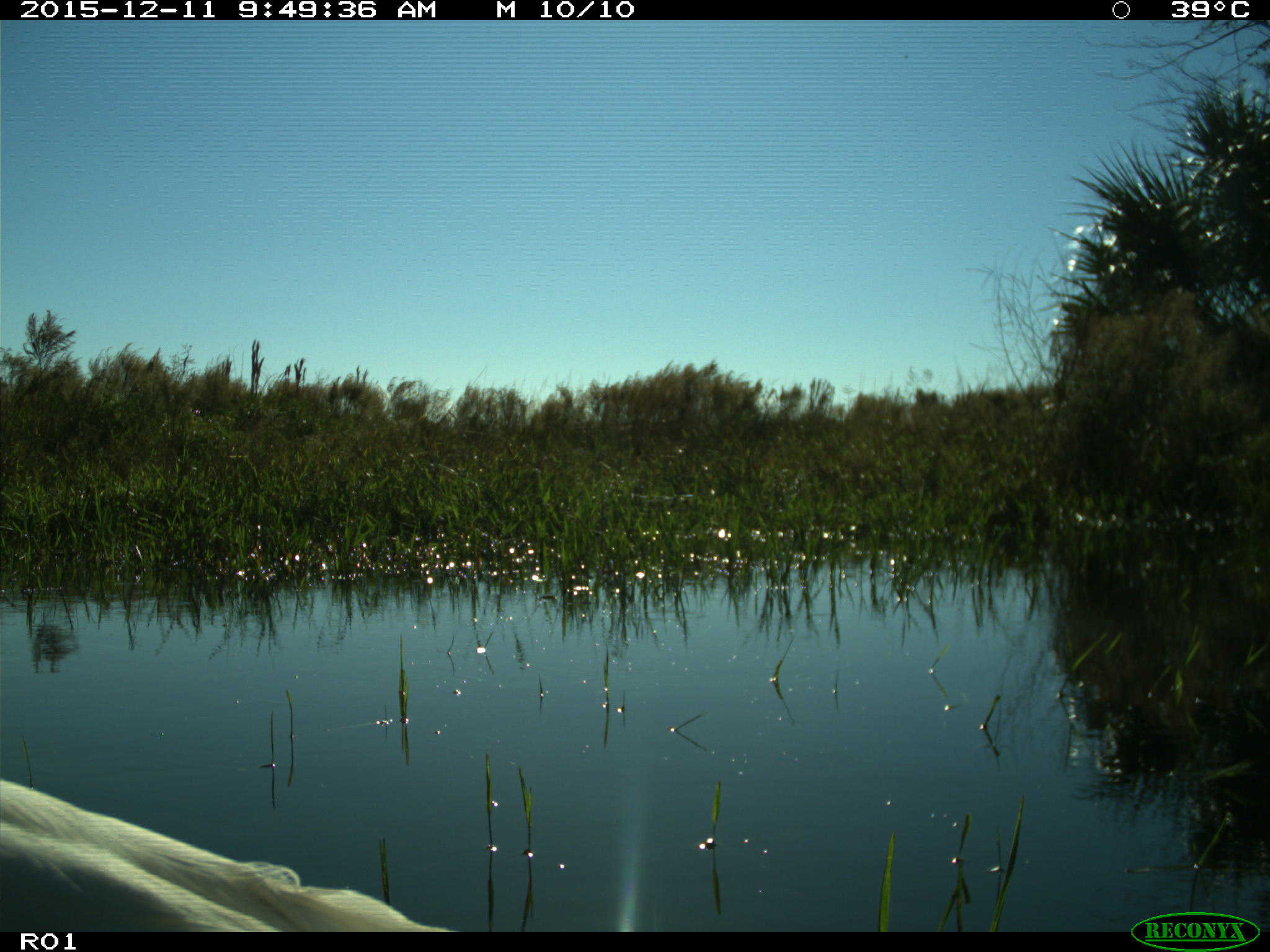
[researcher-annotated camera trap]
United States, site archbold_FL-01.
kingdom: Animalia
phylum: Chordata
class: Aves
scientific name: Aves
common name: birds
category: unidentified bird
Unidentified bird (birds) (Aves).